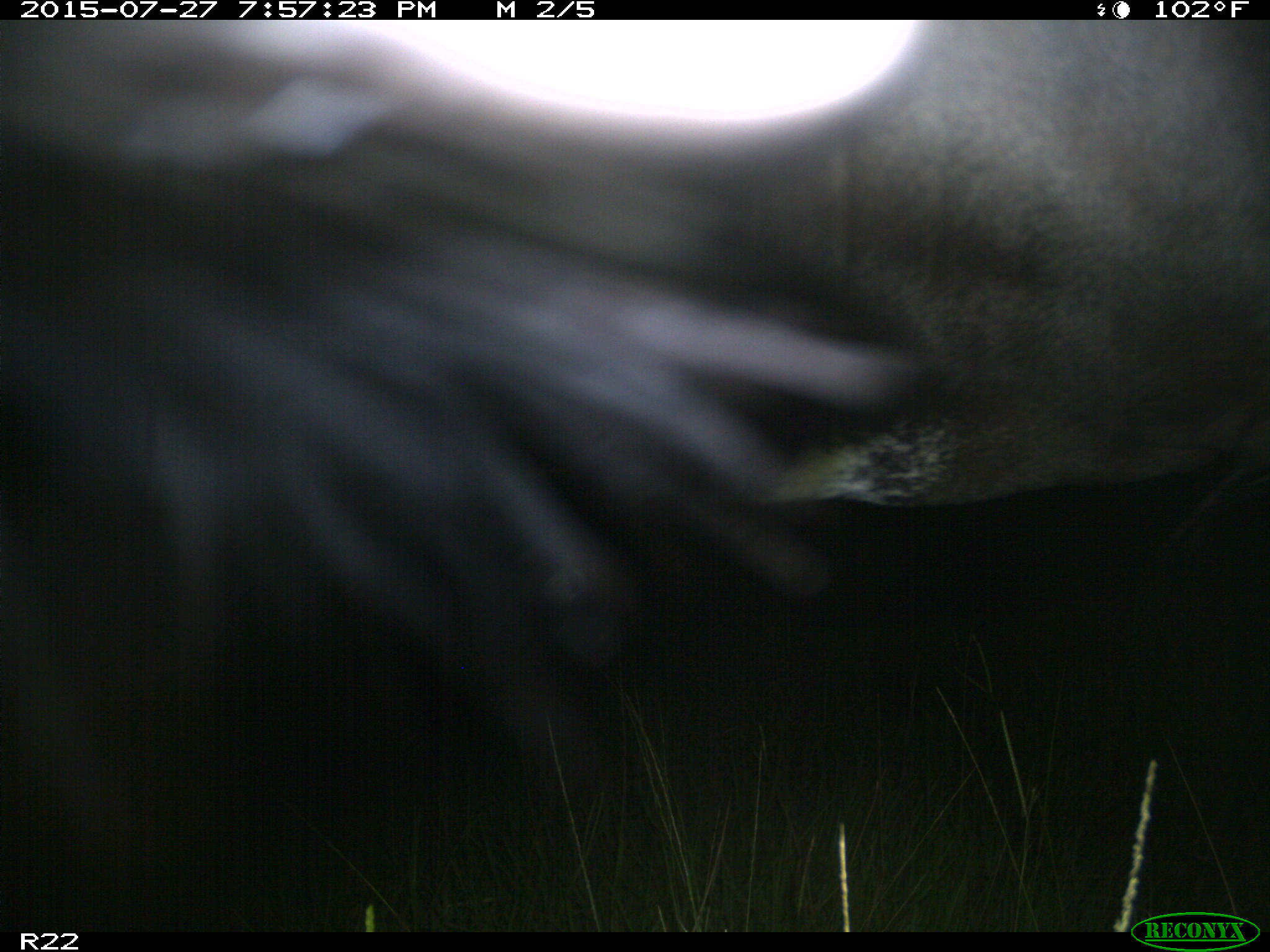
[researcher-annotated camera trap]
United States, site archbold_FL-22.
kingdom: Animalia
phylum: Chordata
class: Mammalia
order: Artiodactyla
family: Bovidae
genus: Bos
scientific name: Bos taurus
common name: domestic cow